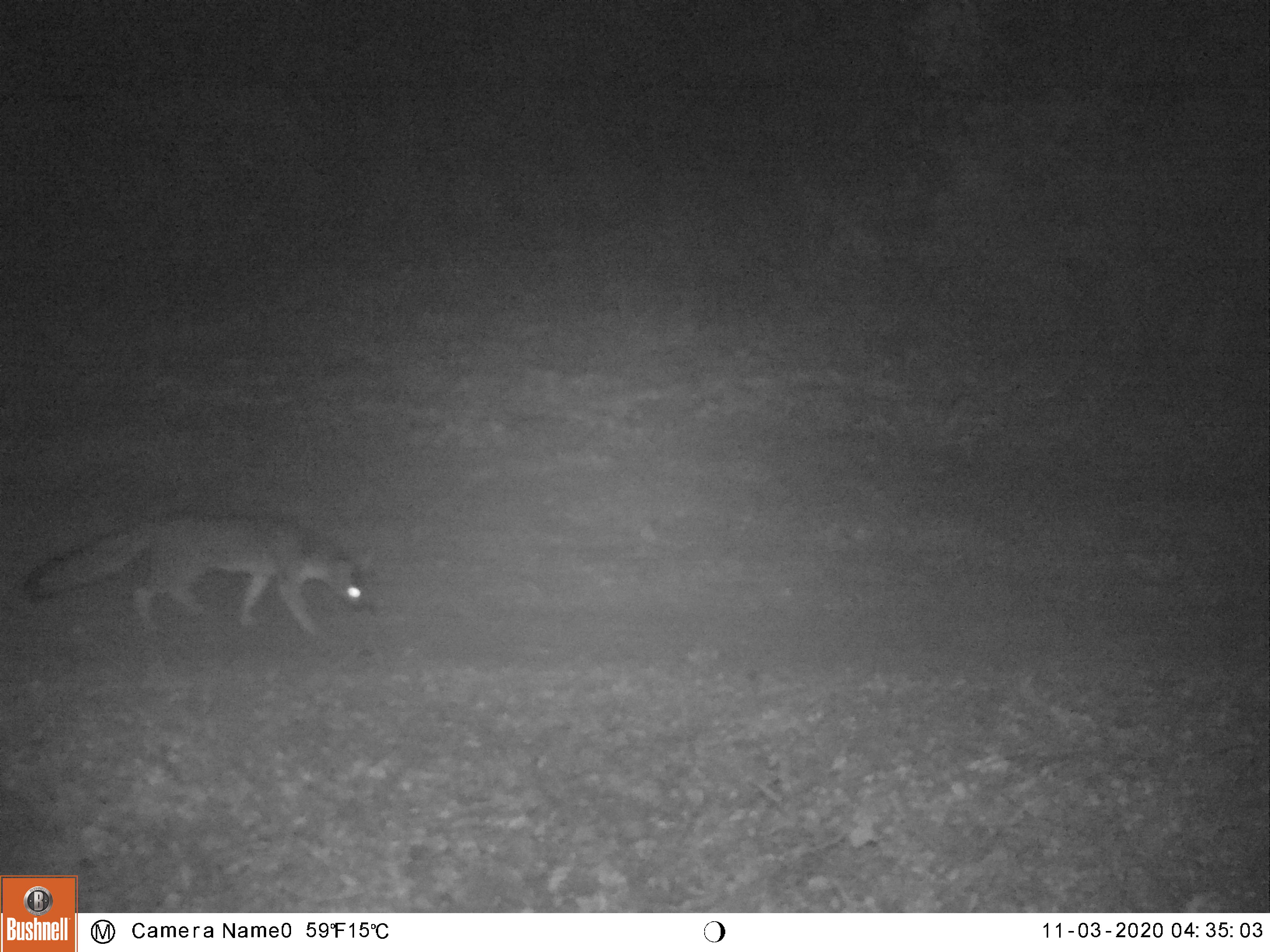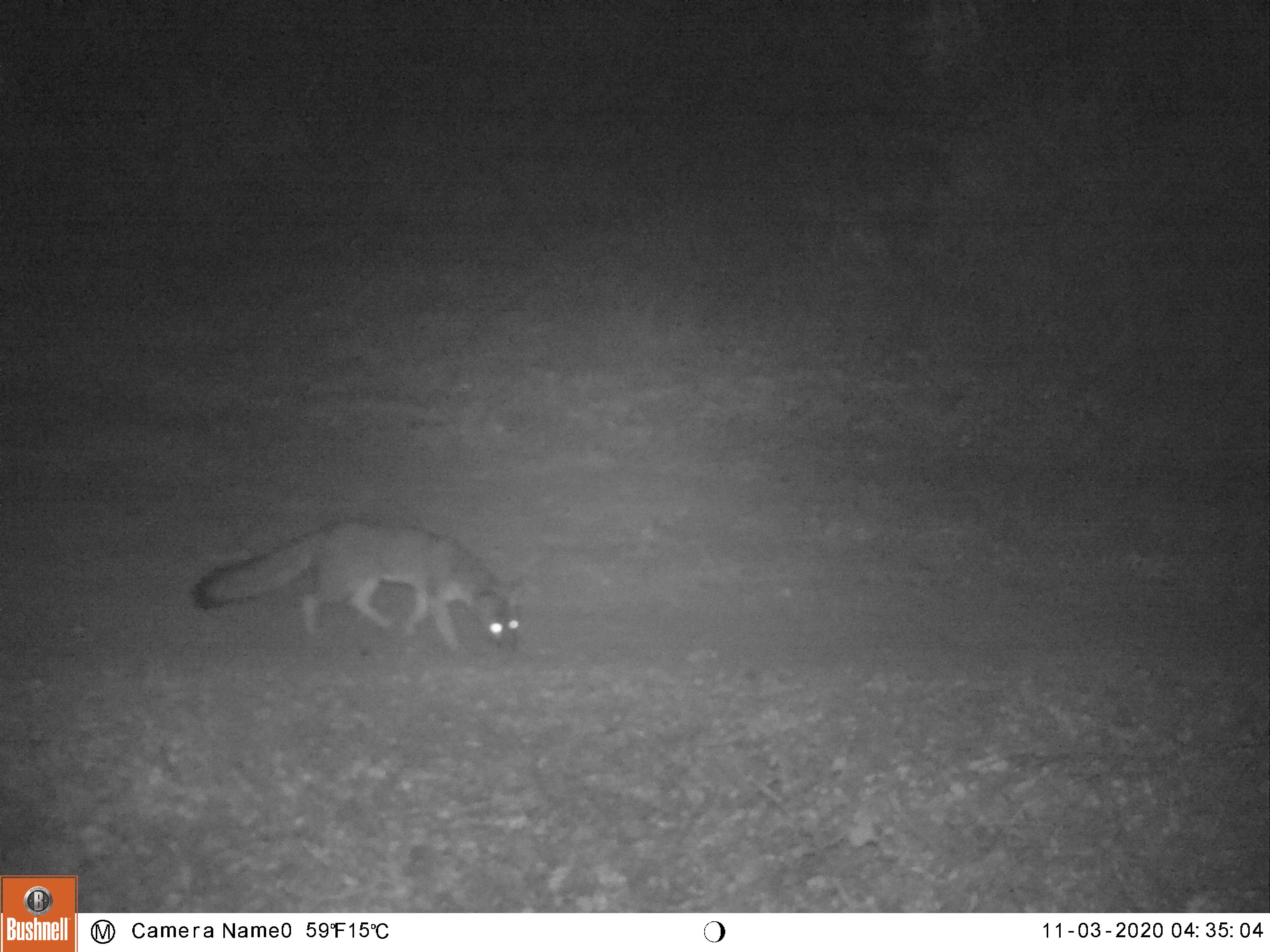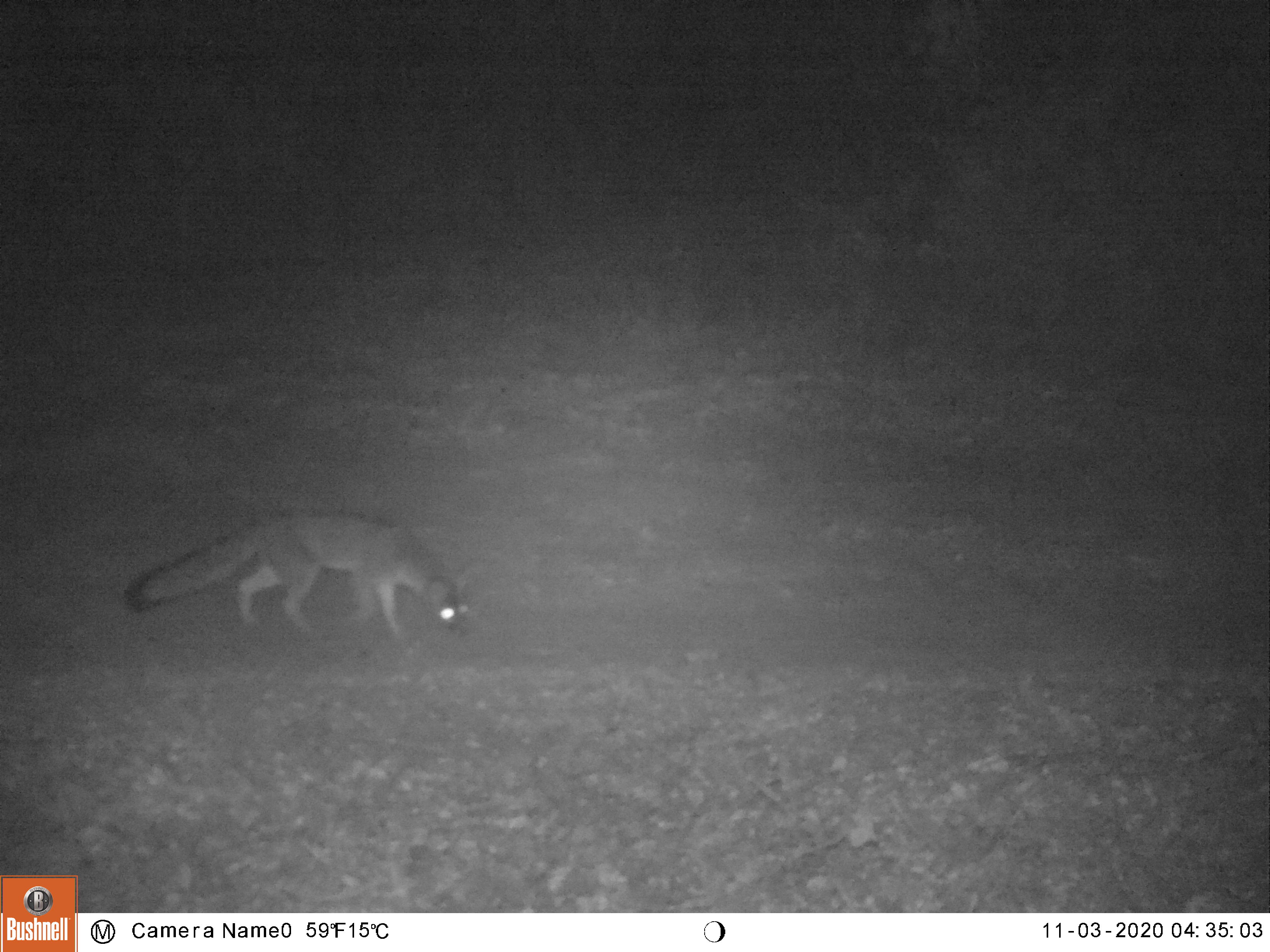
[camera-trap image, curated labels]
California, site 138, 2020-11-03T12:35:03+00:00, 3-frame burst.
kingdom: Animalia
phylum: Chordata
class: Mammalia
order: Carnivora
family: Canidae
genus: Urocyon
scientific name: Urocyon cinereoargenteus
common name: gray fox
Gray fox (Urocyon cinereoargenteus).